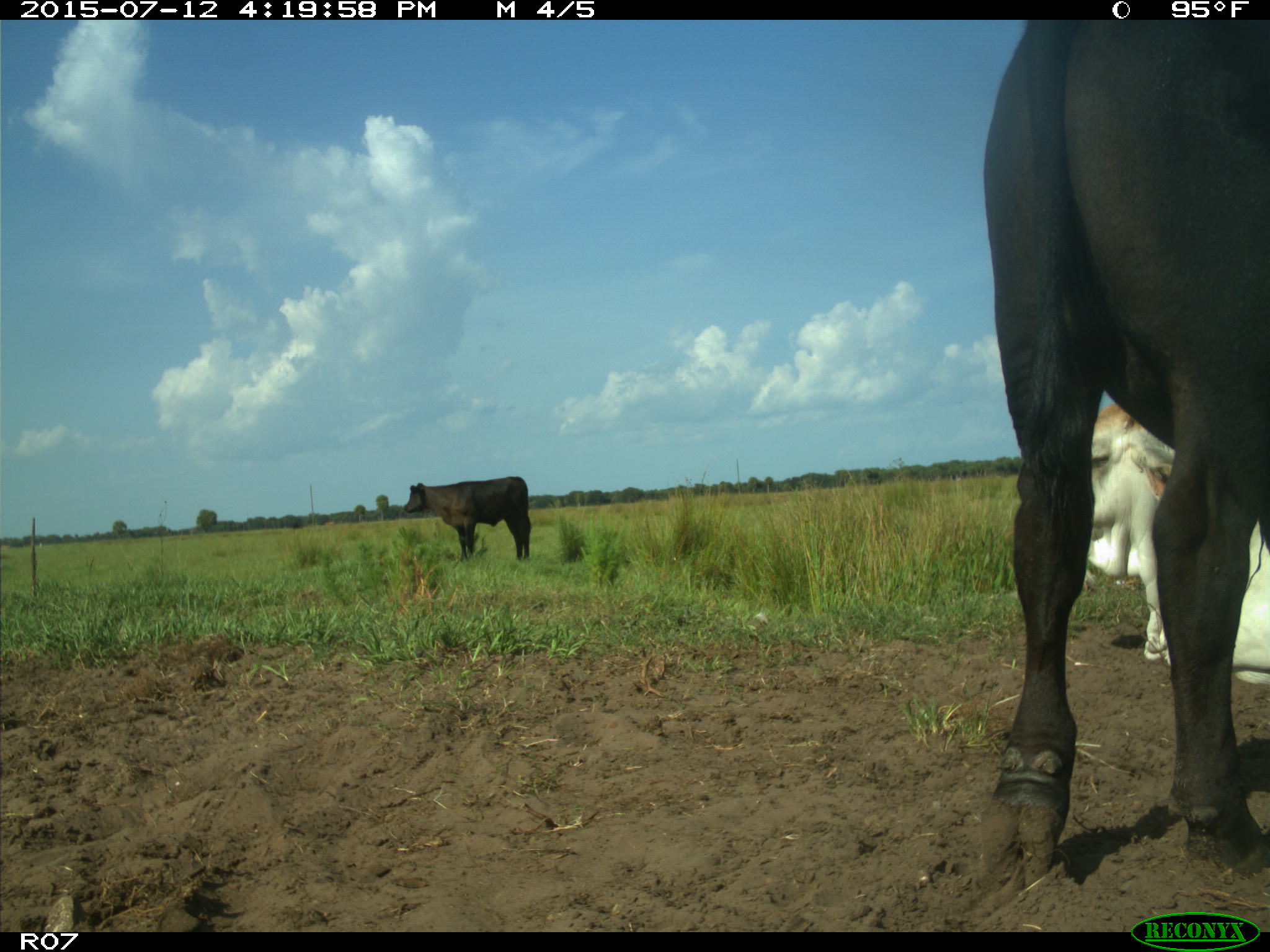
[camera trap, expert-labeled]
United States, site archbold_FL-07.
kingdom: Animalia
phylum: Chordata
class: Mammalia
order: Artiodactyla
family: Bovidae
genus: Bos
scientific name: Bos taurus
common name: domestic cow